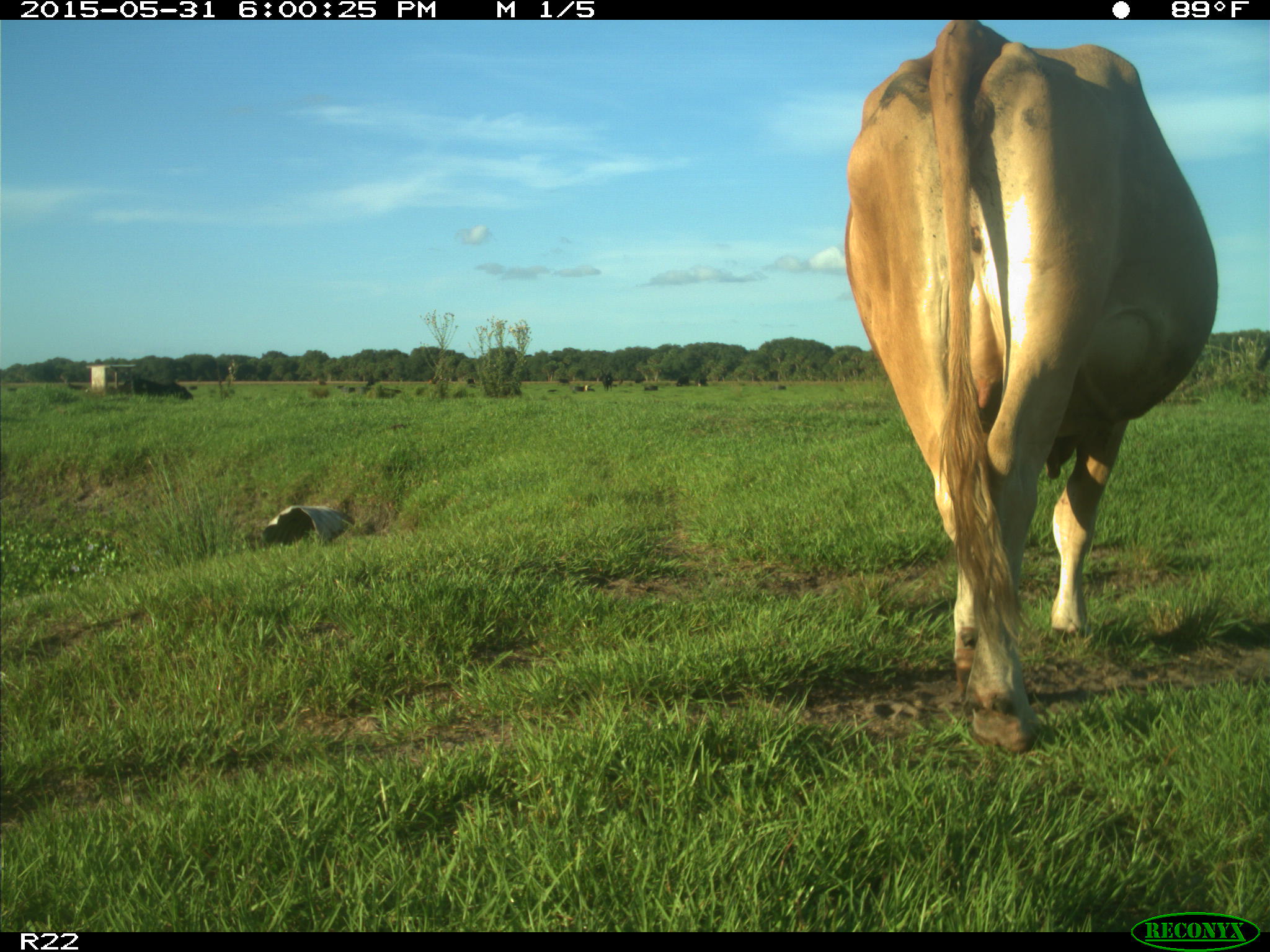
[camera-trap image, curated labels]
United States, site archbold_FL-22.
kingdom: Animalia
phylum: Chordata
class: Mammalia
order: Artiodactyla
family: Bovidae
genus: Bos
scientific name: Bos taurus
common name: domestic cow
Bos taurus (domestic cow).